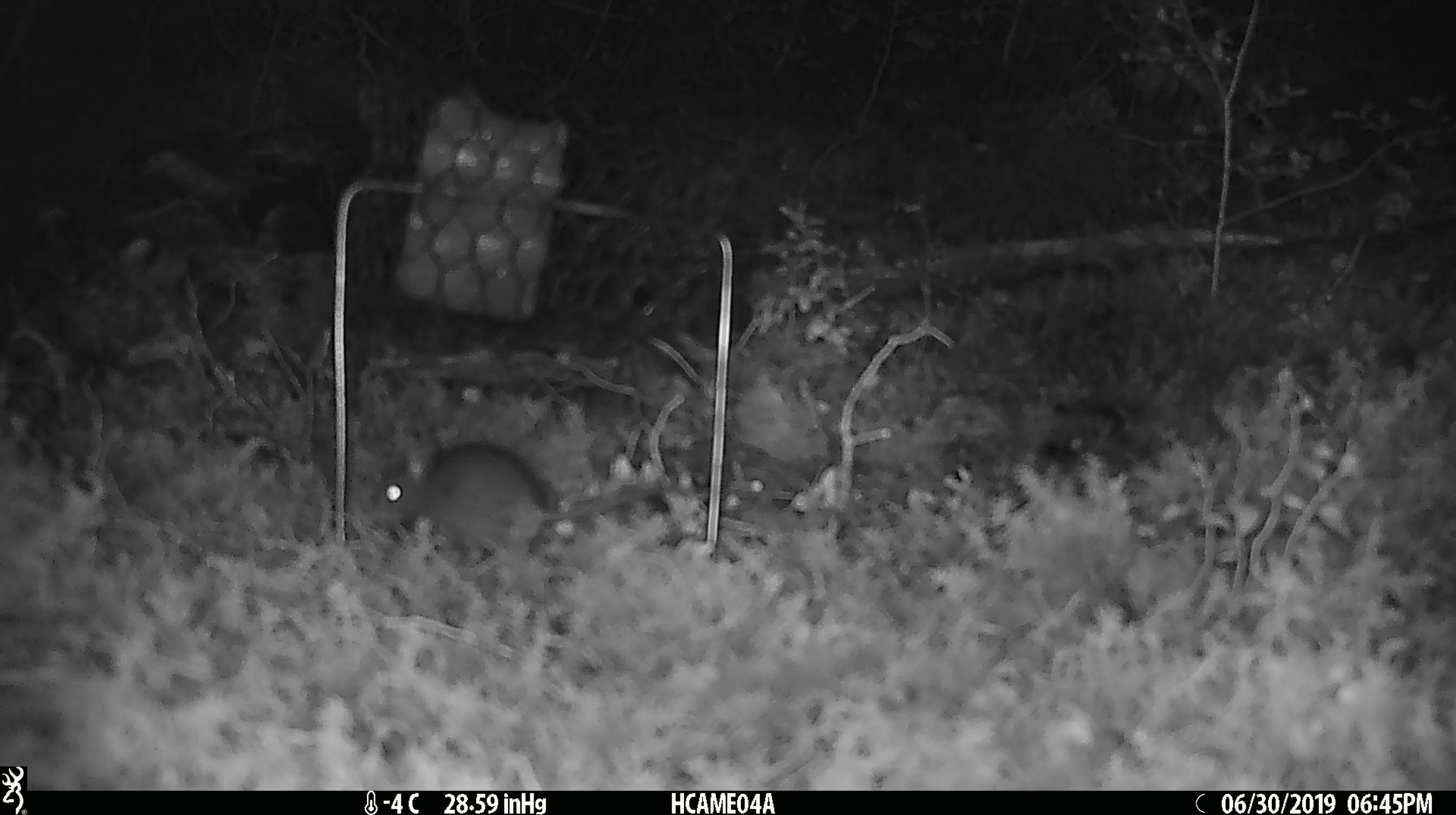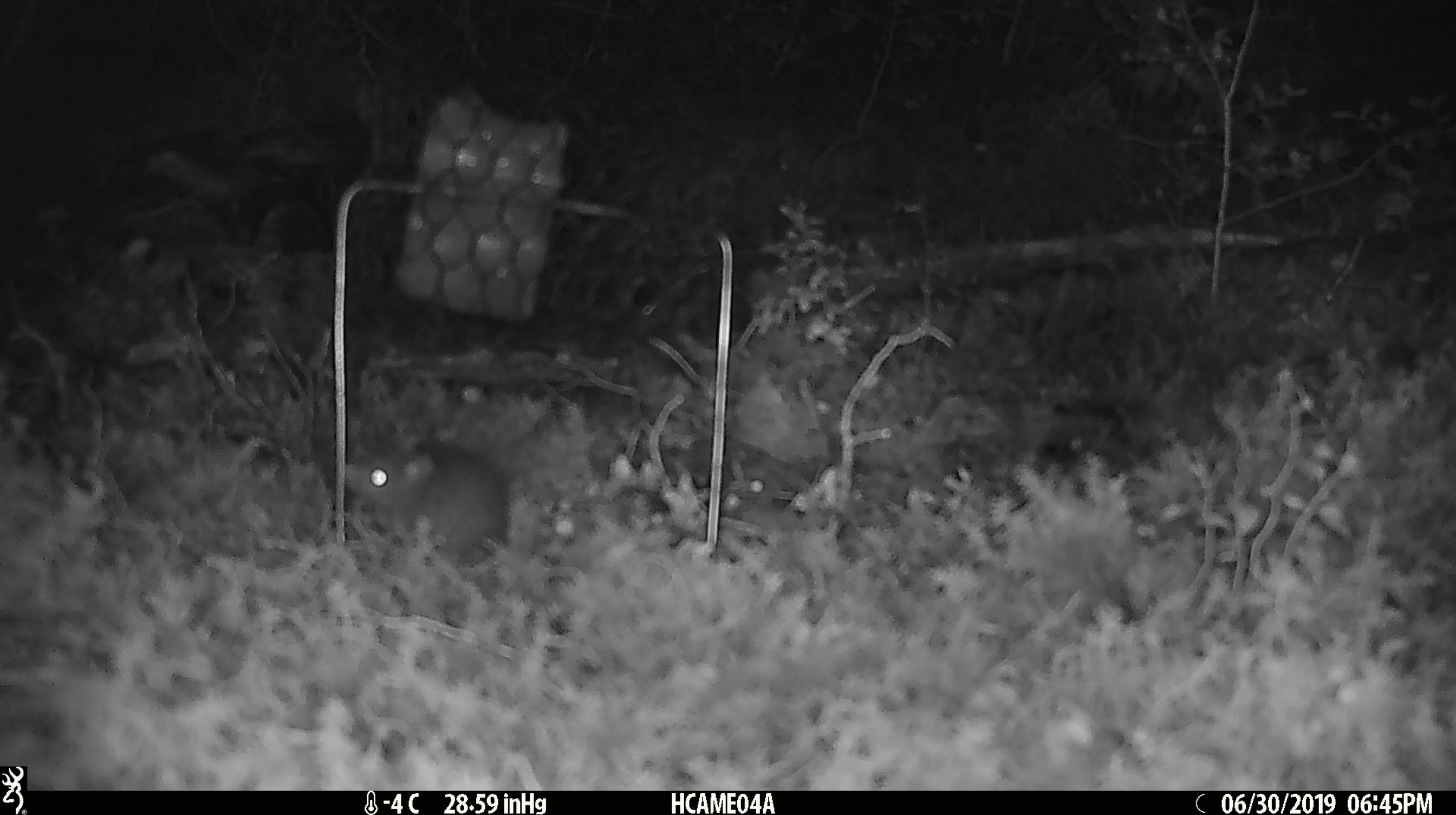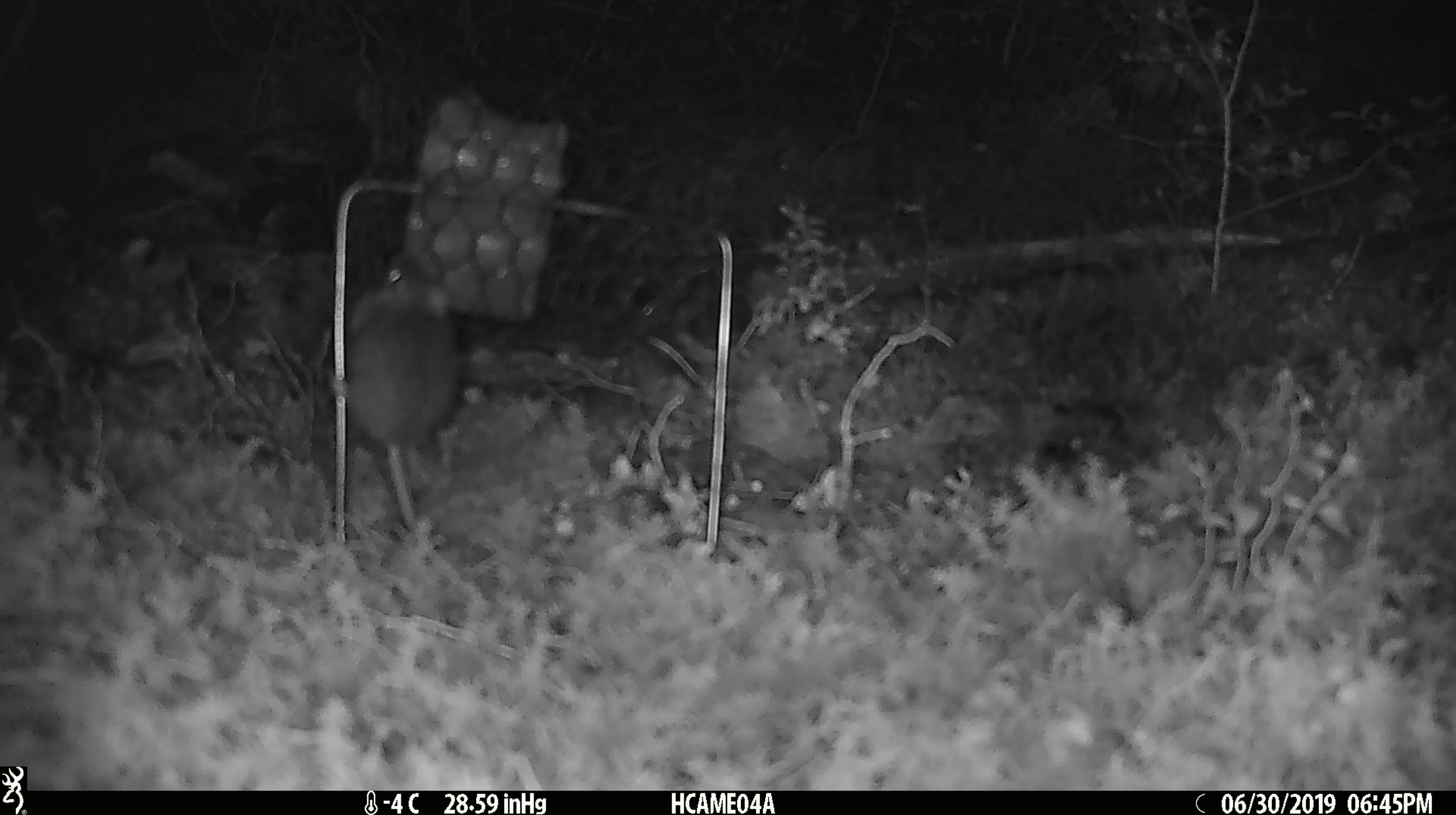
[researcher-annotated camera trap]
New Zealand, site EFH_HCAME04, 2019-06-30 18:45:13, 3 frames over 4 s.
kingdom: Animalia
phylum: Chordata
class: Mammalia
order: Rodentia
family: Muridae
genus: Mus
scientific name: Mus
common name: mouse